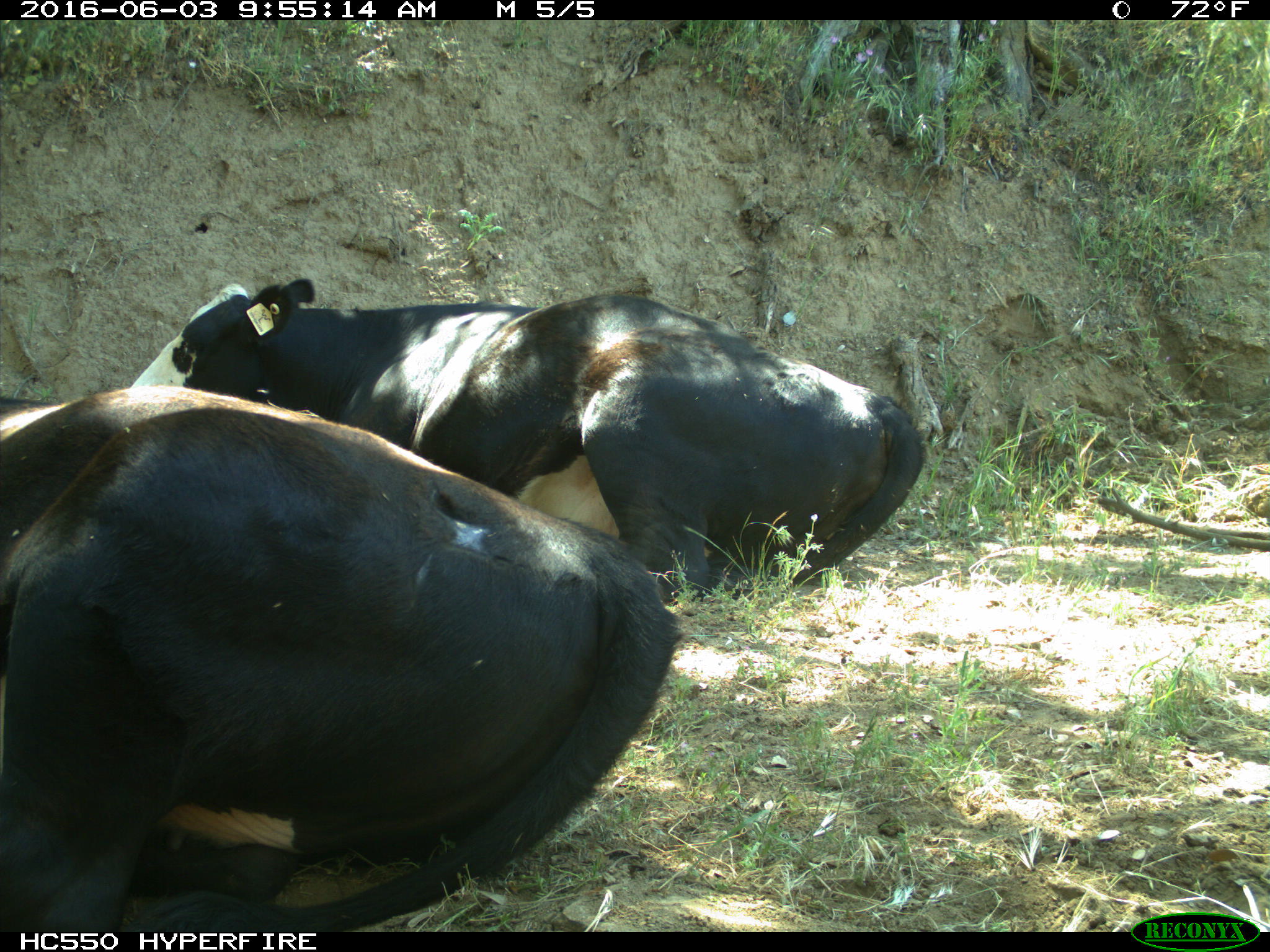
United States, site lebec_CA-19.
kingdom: Animalia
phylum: Chordata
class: Mammalia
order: Artiodactyla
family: Bovidae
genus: Bos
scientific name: Bos taurus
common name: domestic cow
Bos taurus (domestic cow).